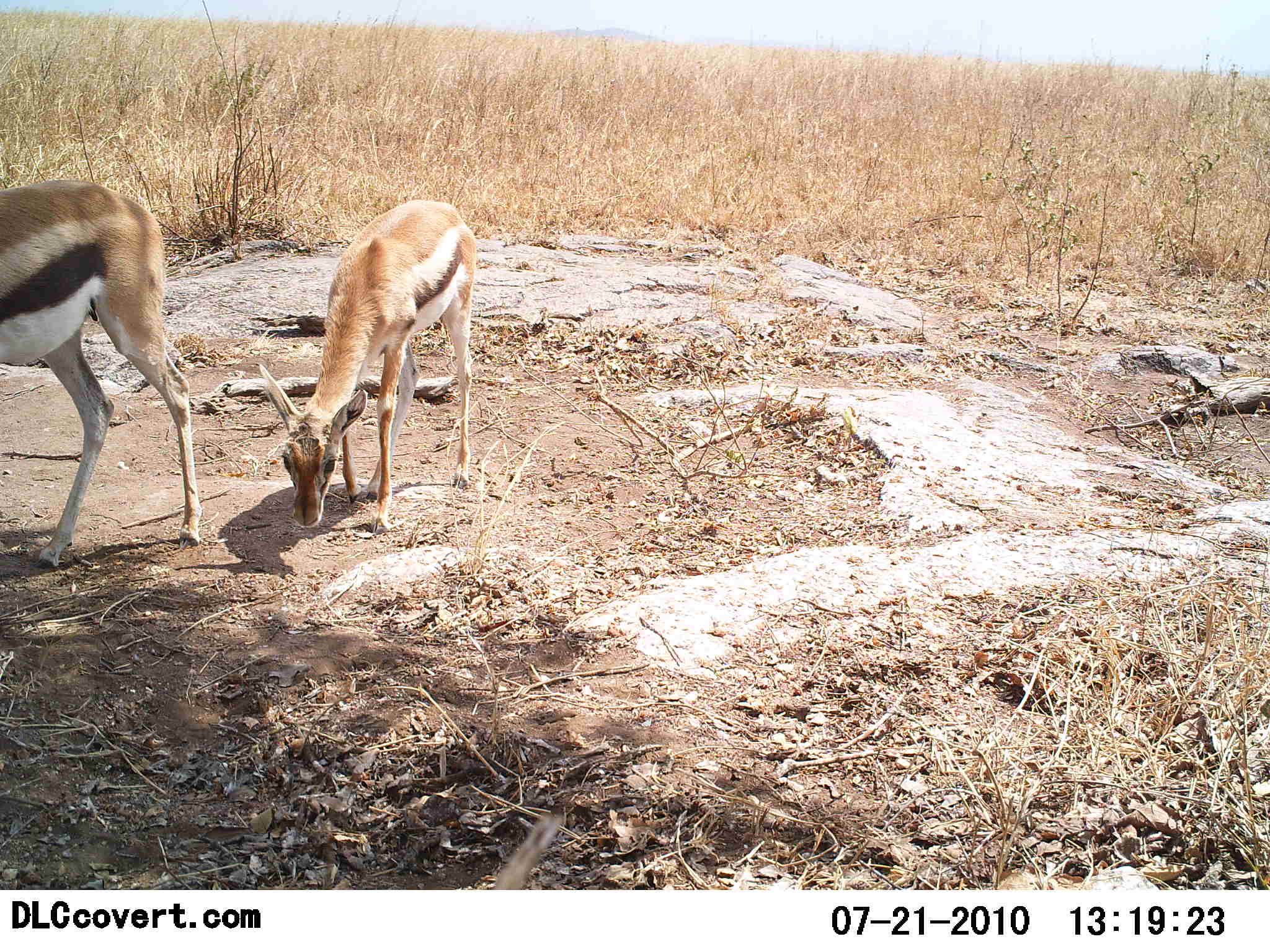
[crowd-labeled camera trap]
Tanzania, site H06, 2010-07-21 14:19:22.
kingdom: Animalia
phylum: Chordata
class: Mammalia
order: Artiodactyla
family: Bovidae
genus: Eudorcas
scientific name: Eudorcas thomsonii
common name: thomson's gazelle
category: gazellethomsons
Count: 2.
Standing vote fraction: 46%.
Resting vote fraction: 0%.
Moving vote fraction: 23%.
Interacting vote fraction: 0%.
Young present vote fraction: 46%.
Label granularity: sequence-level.